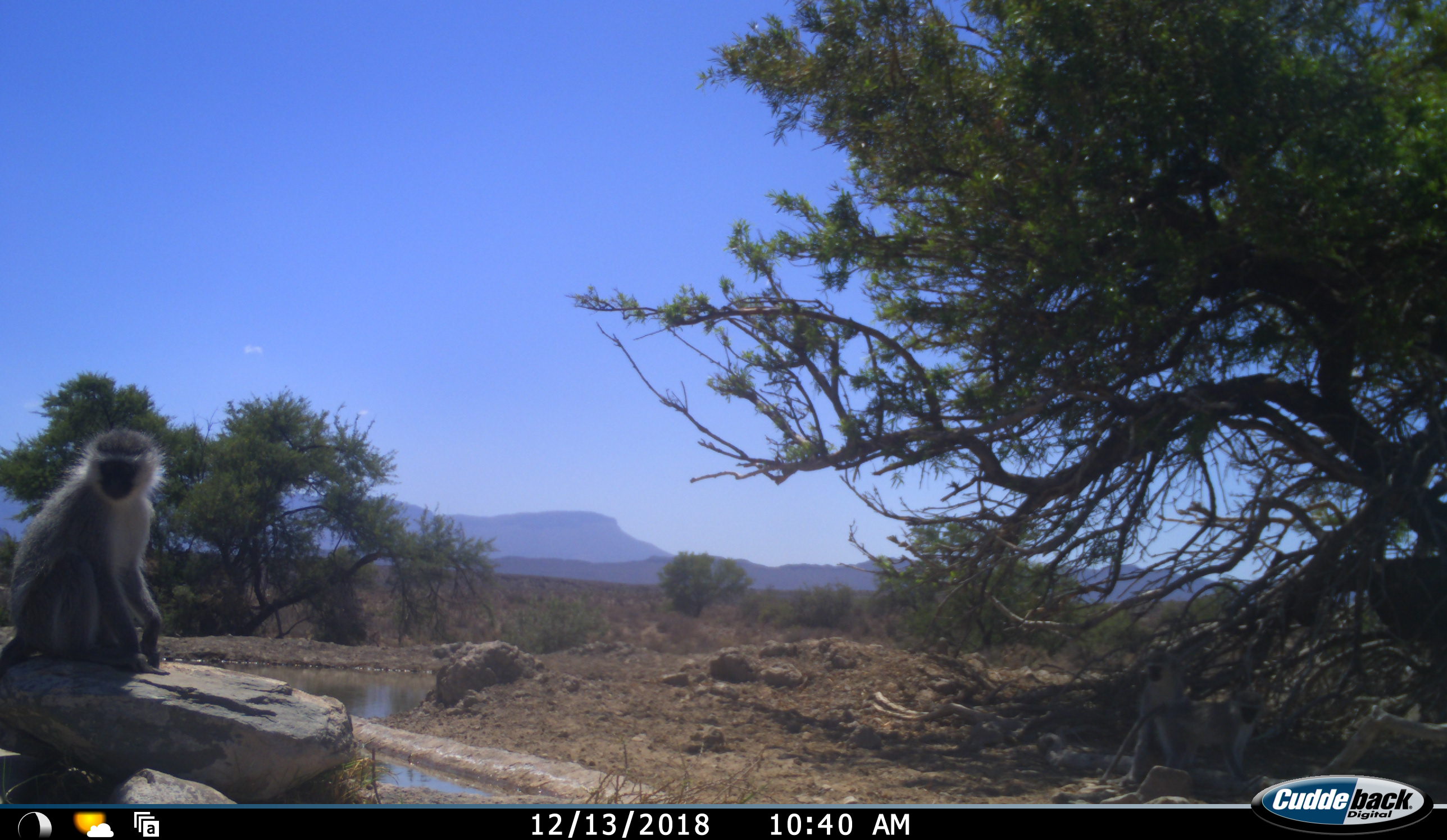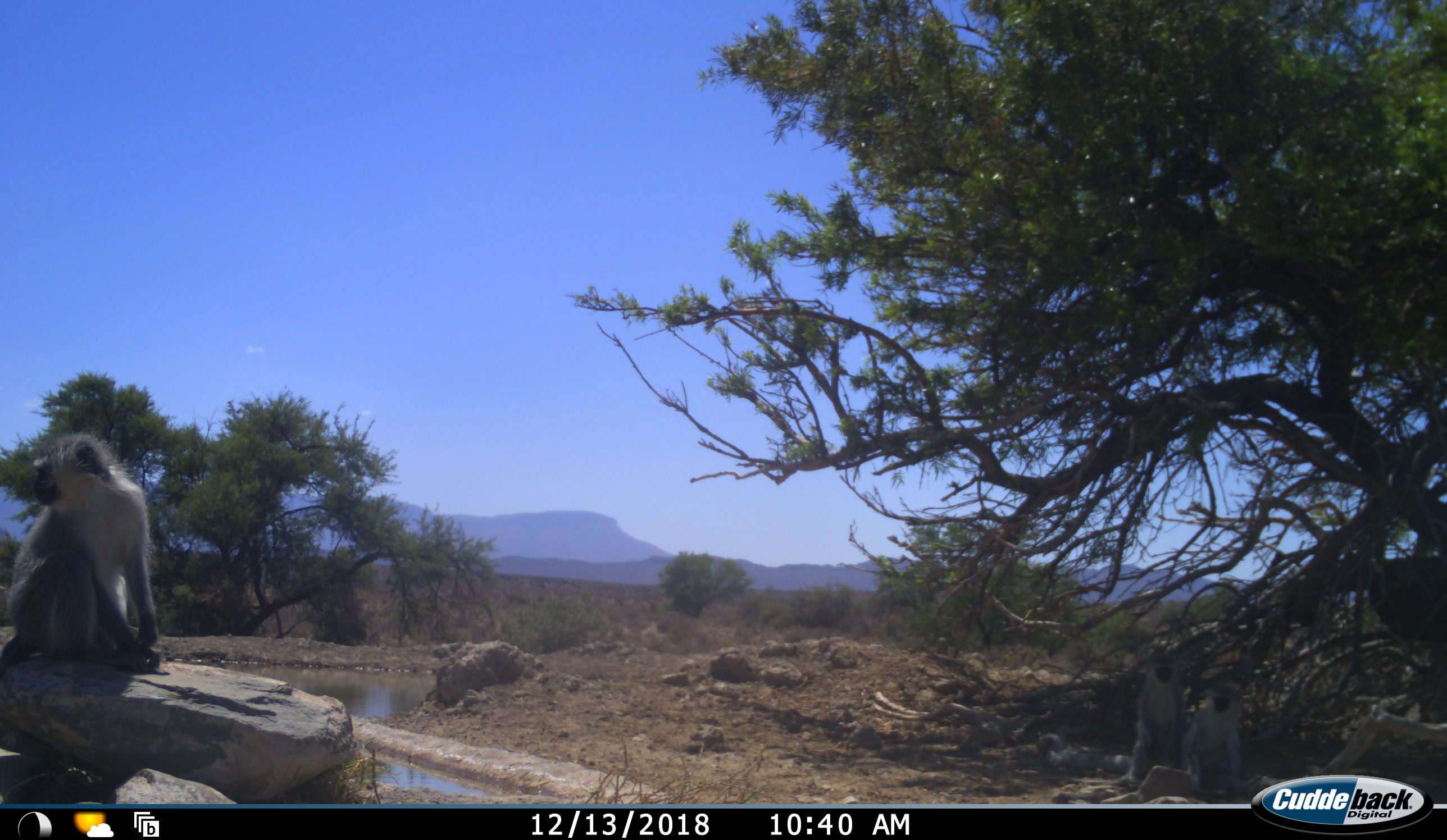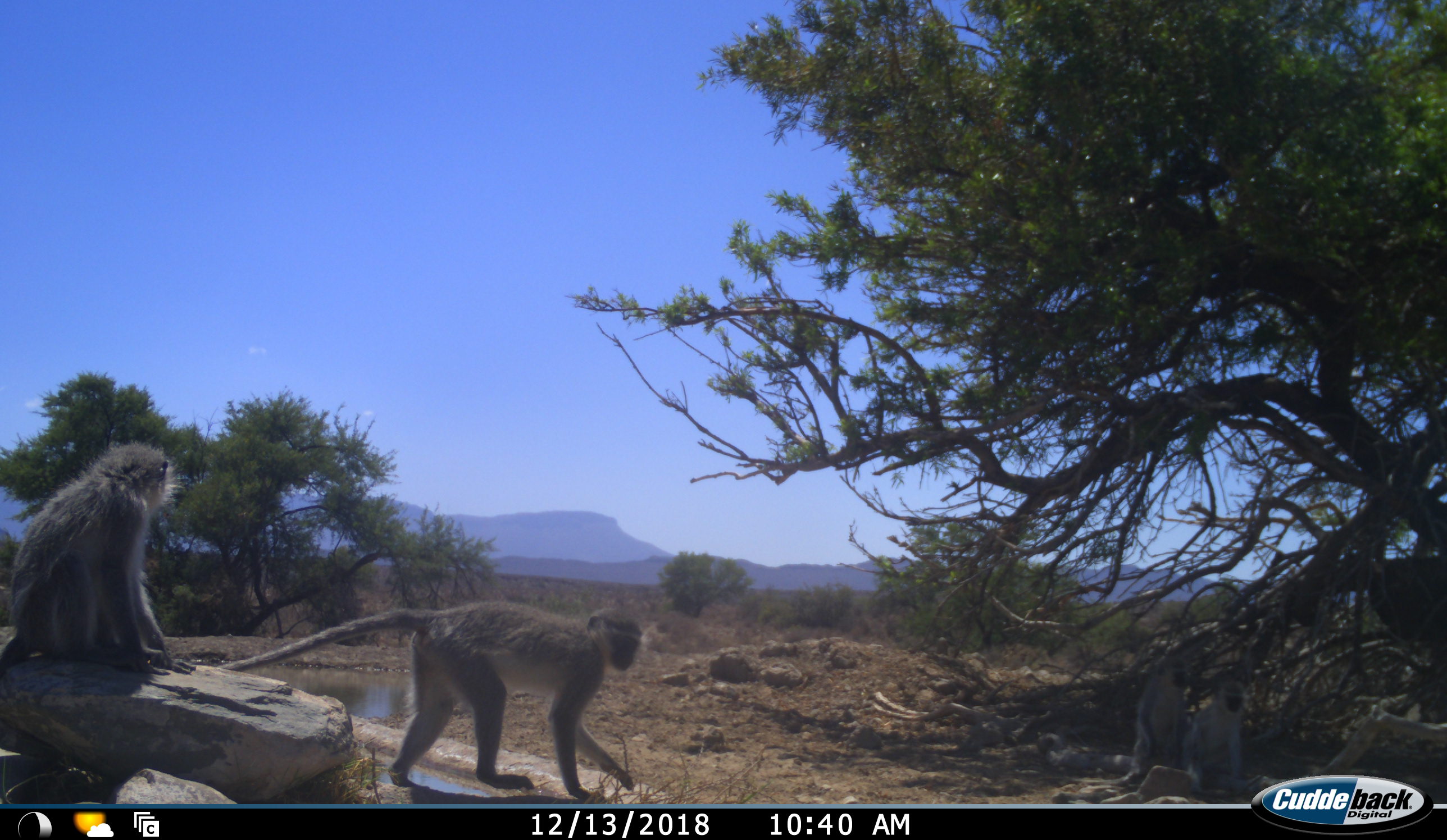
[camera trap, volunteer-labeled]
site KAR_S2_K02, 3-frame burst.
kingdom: Animalia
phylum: Chordata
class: Mammalia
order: Primates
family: Cercopithecidae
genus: Chlorocebus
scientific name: Chlorocebus pygerythrus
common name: vervet monkey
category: monkeyvervet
Monkeyvervet (vervet monkey) (Chlorocebus pygerythrus), count 4. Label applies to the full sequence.